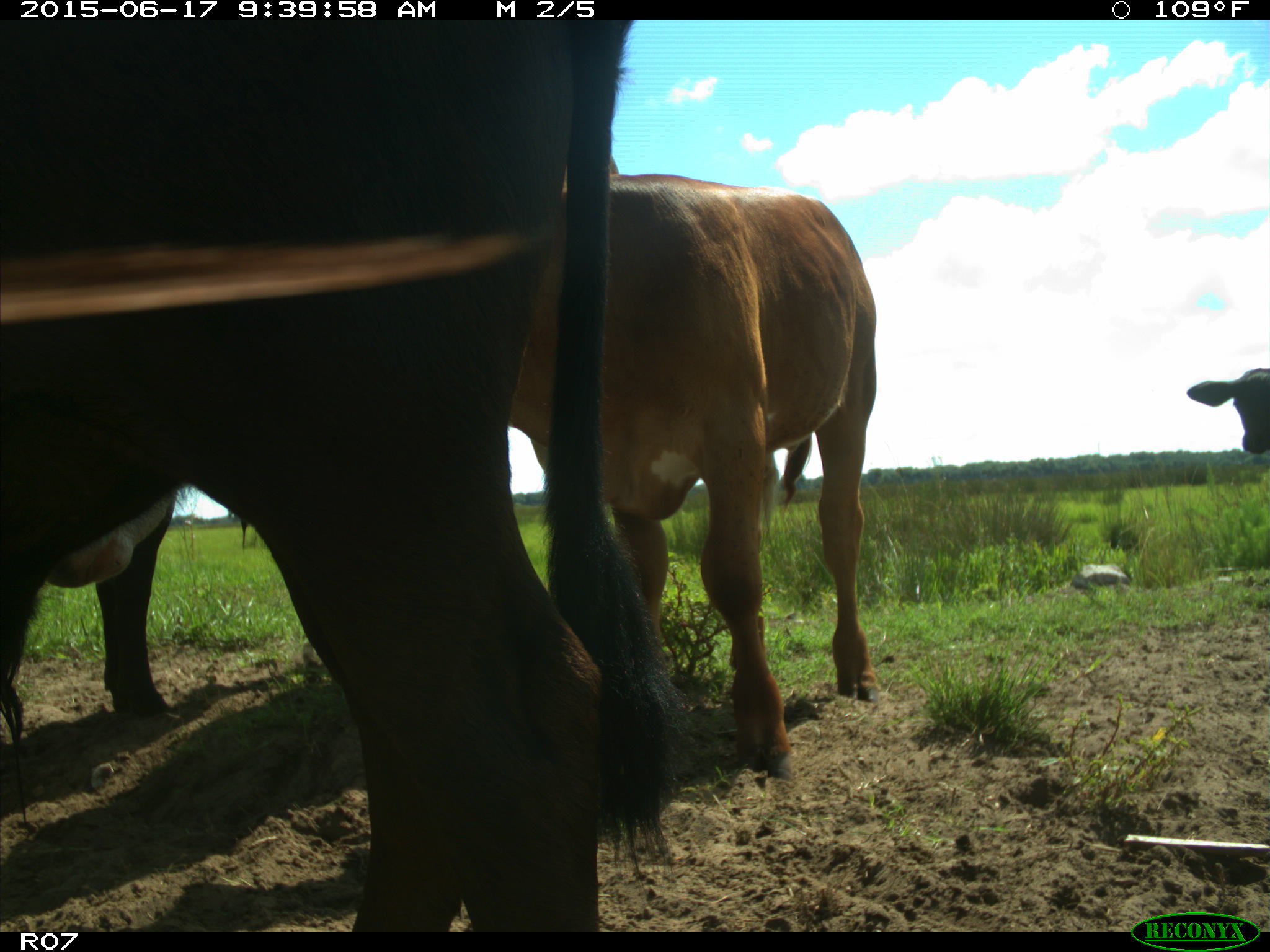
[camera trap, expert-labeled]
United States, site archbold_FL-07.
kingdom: Animalia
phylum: Chordata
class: Mammalia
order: Artiodactyla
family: Bovidae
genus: Bos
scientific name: Bos taurus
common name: domestic cow